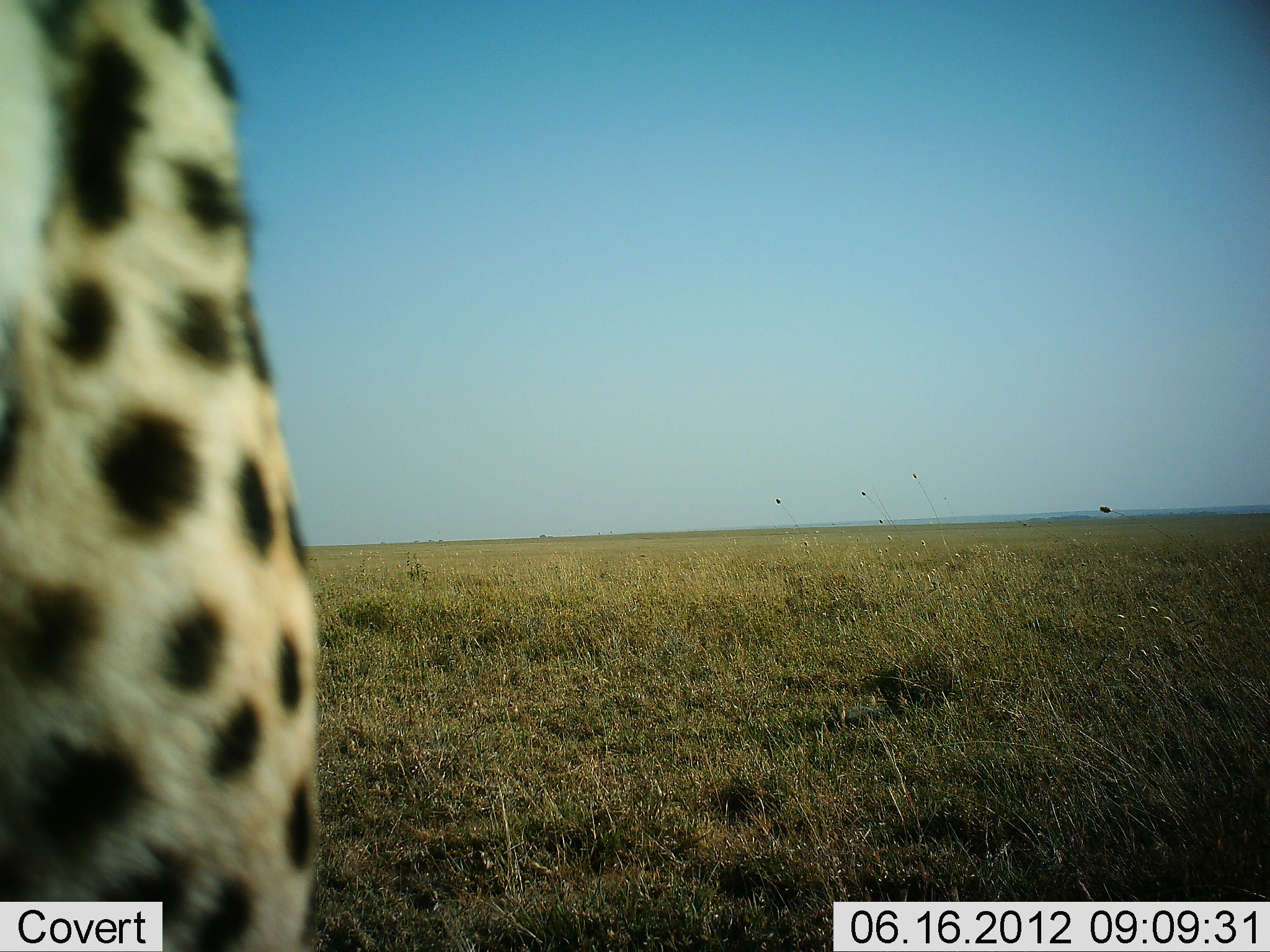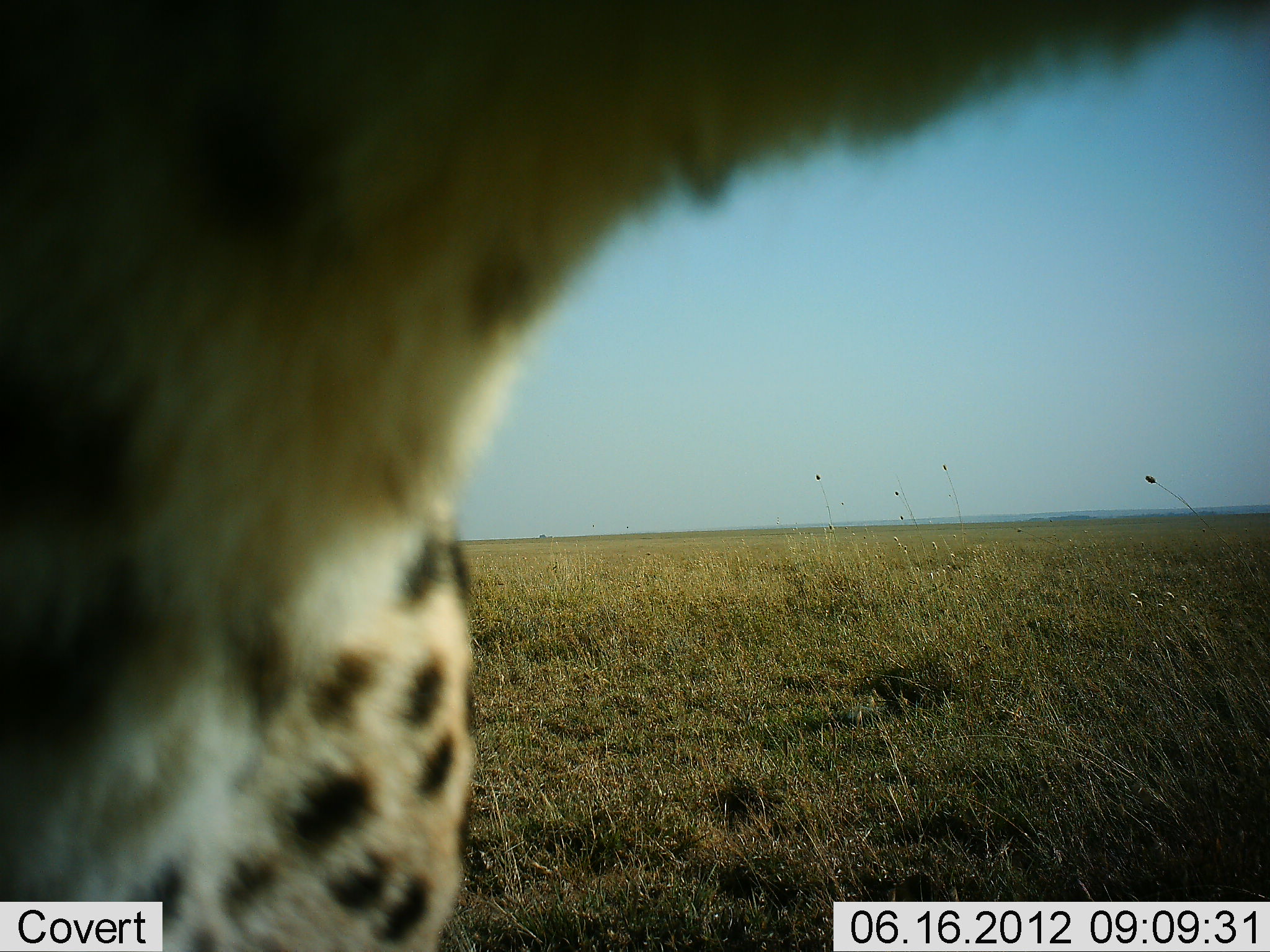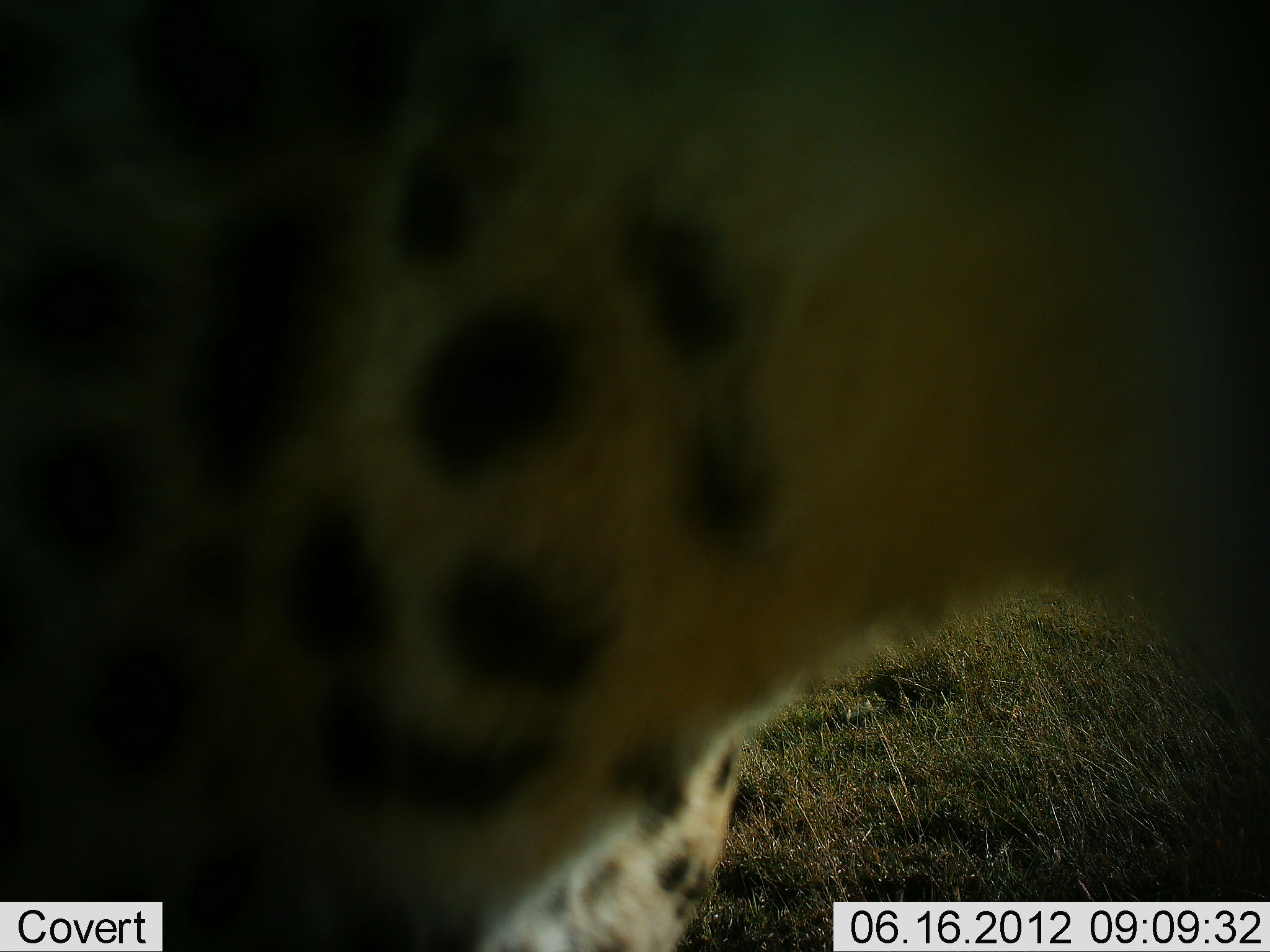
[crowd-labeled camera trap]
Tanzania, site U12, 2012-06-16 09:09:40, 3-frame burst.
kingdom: Animalia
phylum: Chordata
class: Mammalia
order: Carnivora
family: Felidae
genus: Acinonyx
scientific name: Acinonyx jubatus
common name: cheetah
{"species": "cheetah (Acinonyx jubatus)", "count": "1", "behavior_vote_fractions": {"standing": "50%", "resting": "0%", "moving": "50%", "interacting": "0%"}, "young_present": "0%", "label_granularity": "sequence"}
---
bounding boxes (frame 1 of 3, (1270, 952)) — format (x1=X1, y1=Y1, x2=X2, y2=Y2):
animal: (x1=1, y1=0, x2=319, y2=951)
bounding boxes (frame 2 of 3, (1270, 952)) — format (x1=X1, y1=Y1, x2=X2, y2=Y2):
animal: (x1=1, y1=1, x2=1270, y2=950)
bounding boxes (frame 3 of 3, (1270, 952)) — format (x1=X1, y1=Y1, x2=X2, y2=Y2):
animal: (x1=1, y1=1, x2=1270, y2=950)